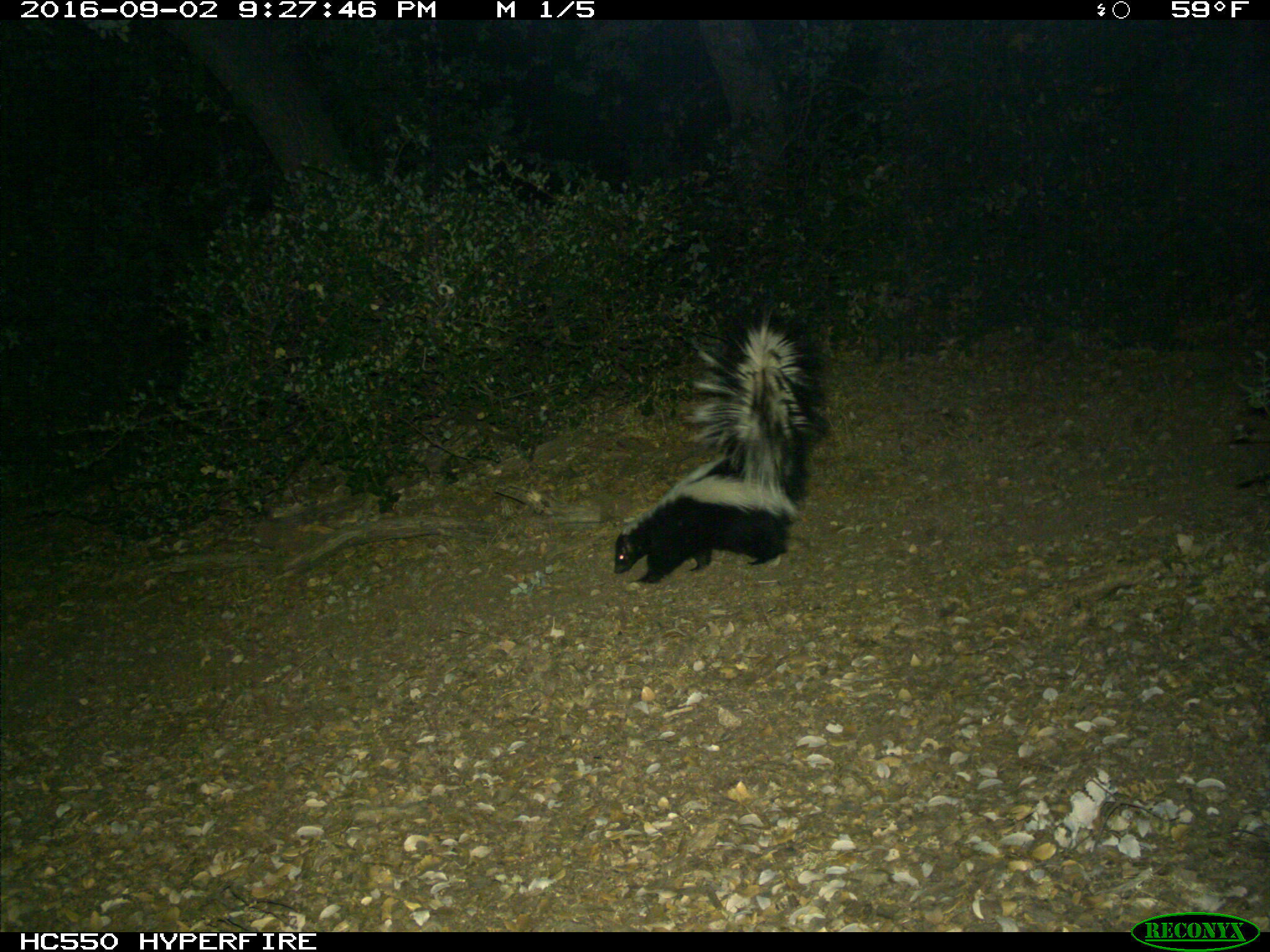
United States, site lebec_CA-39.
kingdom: Animalia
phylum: Chordata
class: Mammalia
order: Carnivora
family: Mephitidae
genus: Mephitis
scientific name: Mephitis mephitis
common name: striped skunk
Mephitis mephitis (striped skunk).